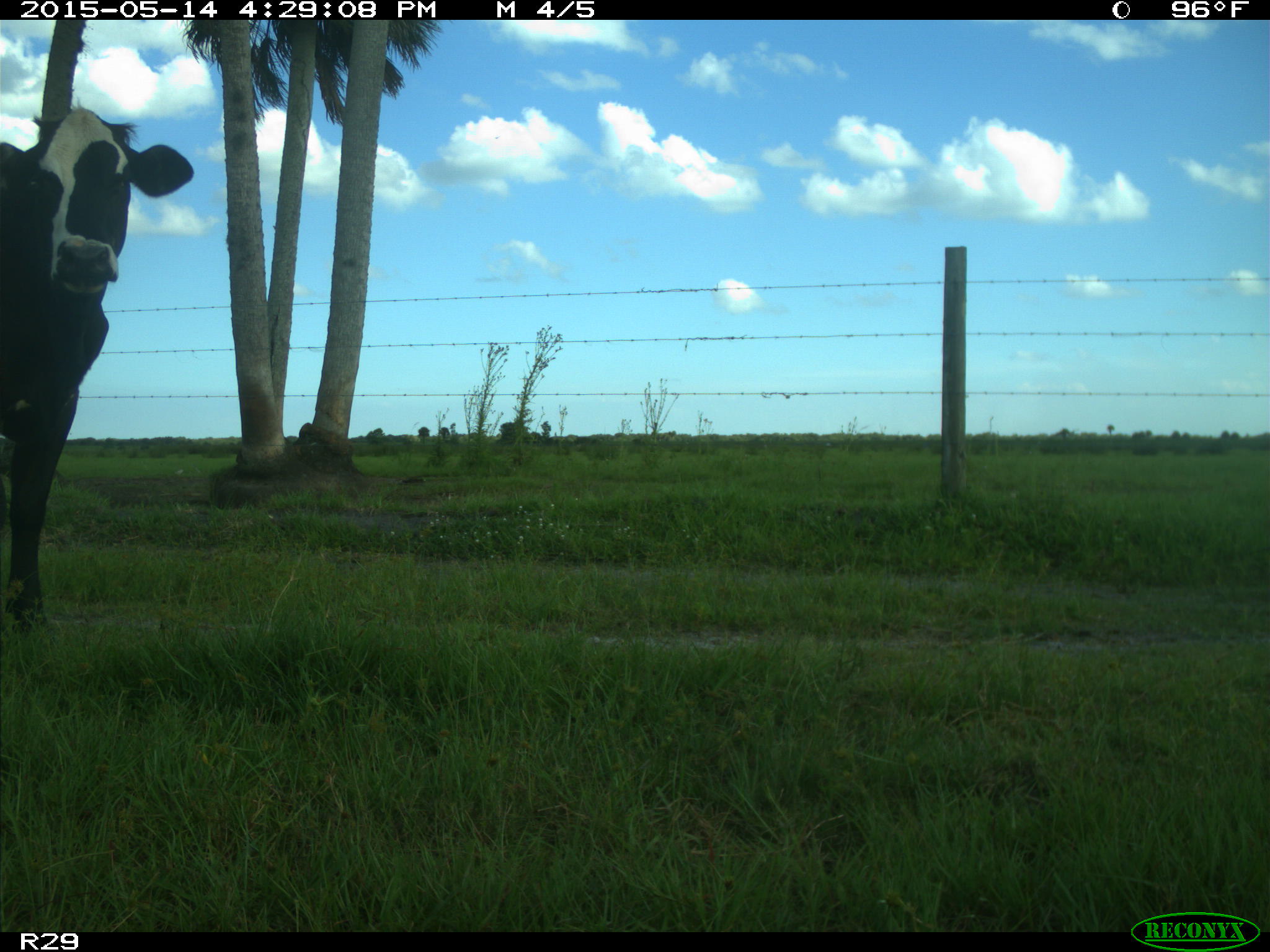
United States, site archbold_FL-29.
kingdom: Animalia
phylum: Chordata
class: Mammalia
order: Artiodactyla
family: Bovidae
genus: Bos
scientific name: Bos taurus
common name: domestic cow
Bos taurus (domestic cow).